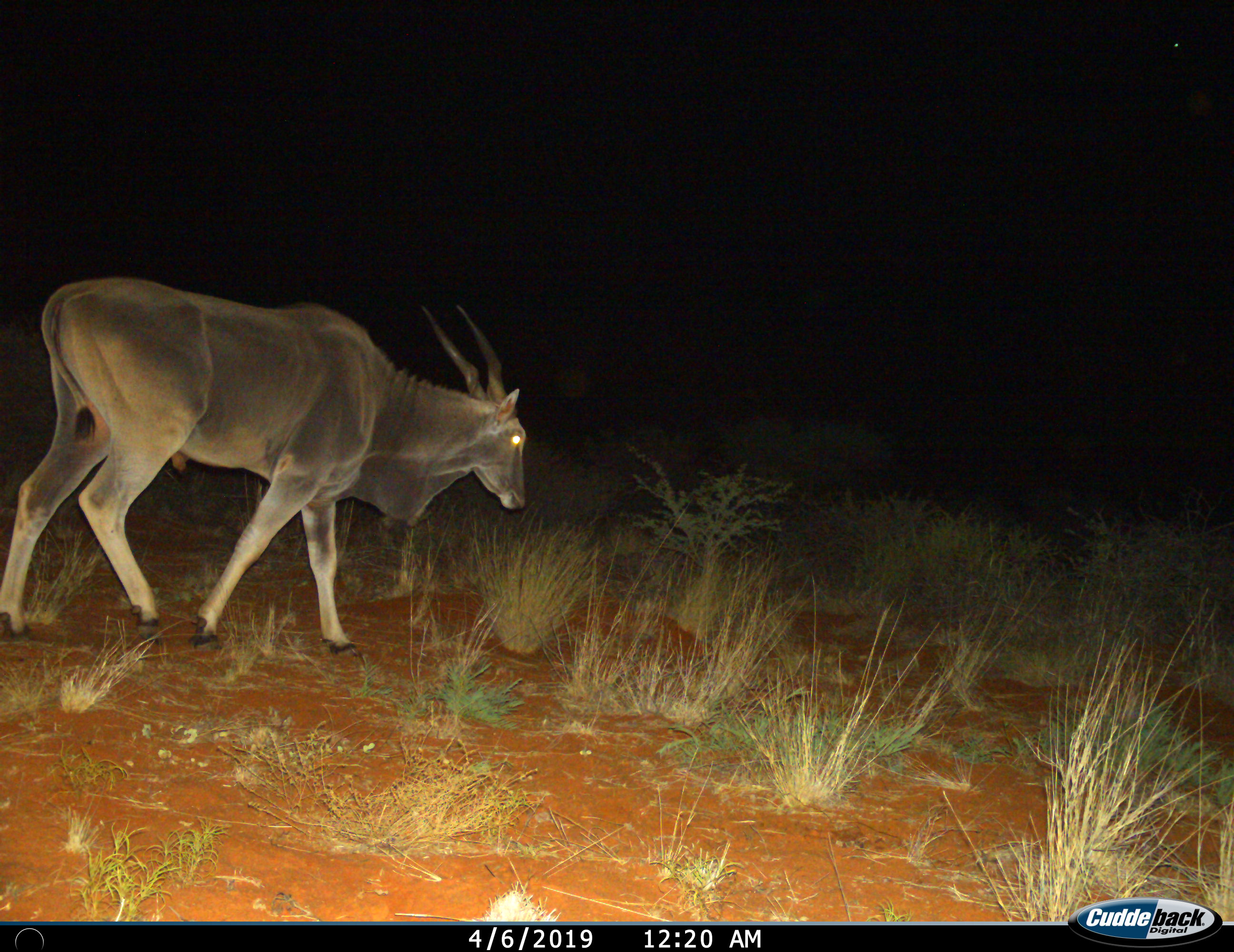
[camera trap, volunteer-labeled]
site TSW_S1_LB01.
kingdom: Animalia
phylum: Chordata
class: Mammalia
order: Artiodactyla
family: Bovidae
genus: Tragelaphus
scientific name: Tragelaphus oryx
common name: eland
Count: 1.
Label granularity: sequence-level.